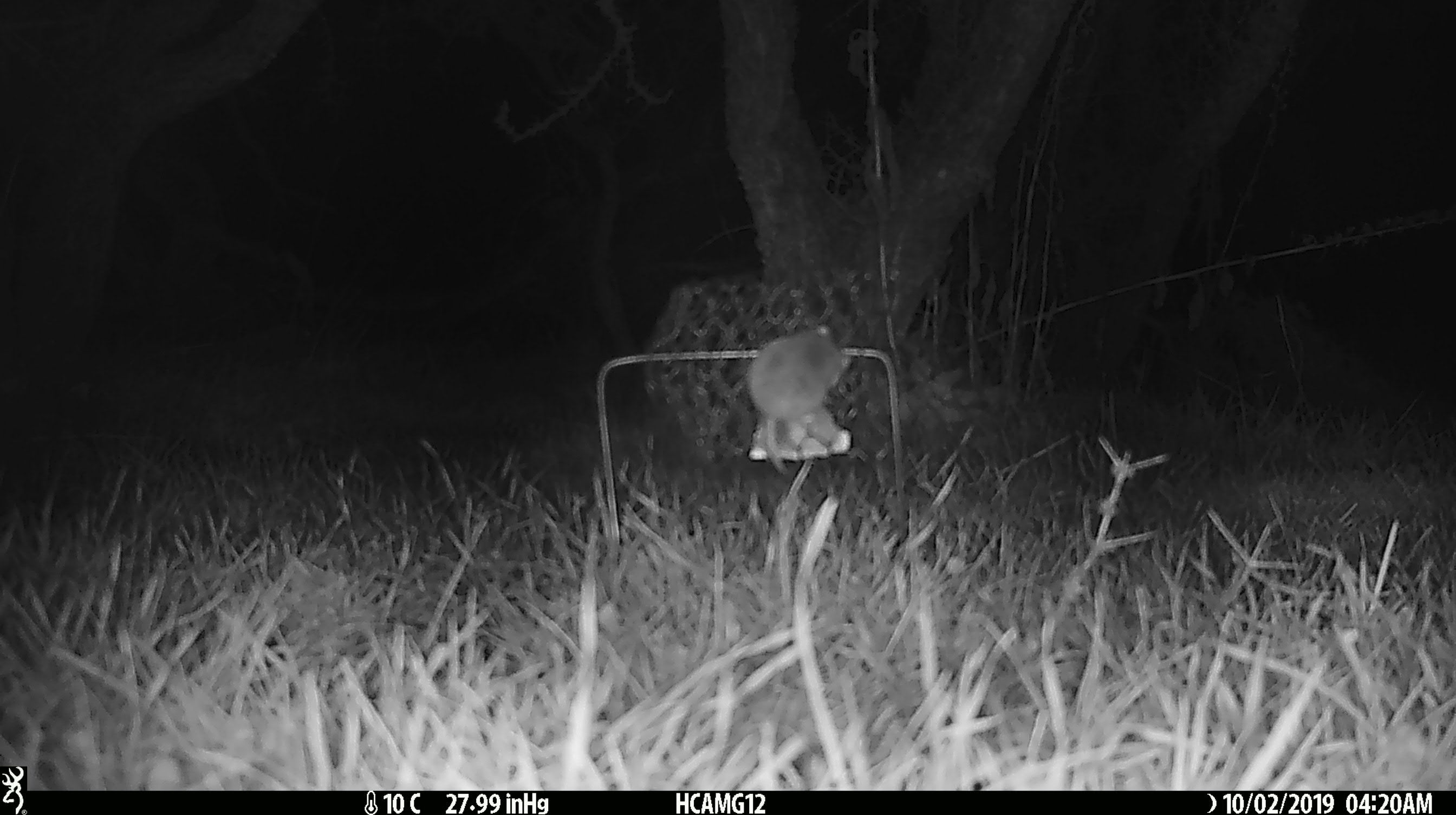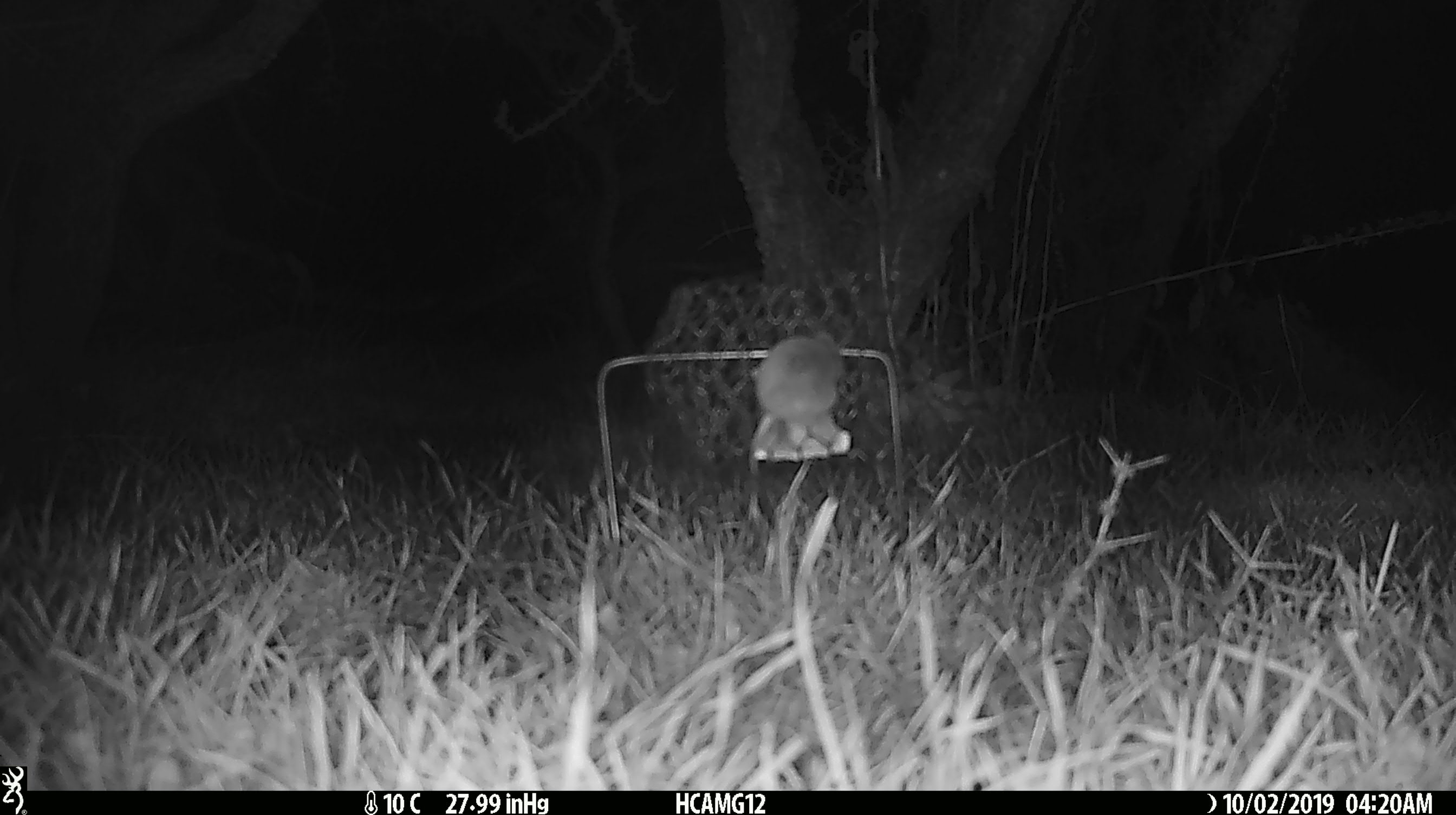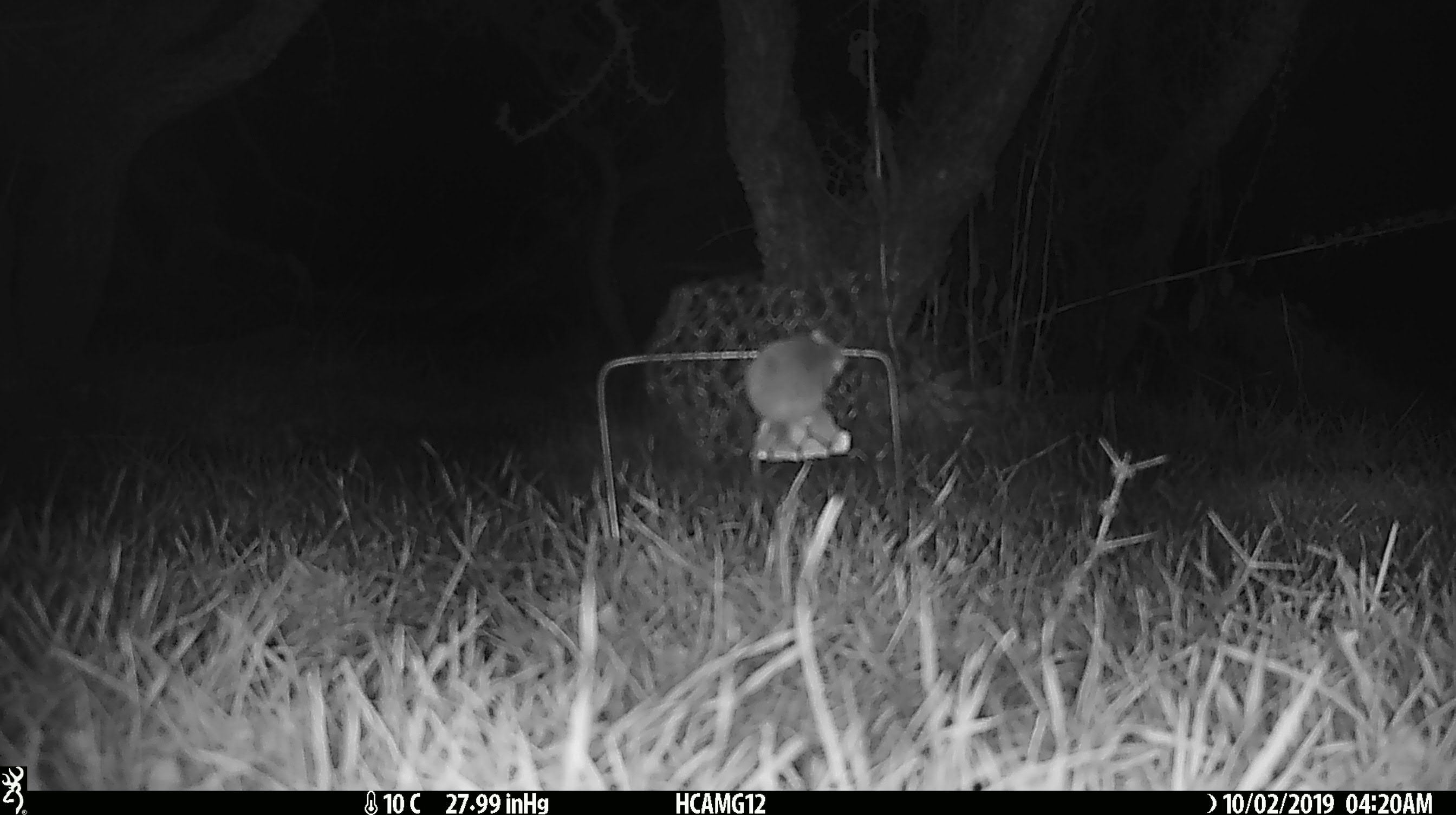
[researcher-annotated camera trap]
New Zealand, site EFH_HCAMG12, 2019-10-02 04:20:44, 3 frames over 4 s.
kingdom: Animalia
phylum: Chordata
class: Mammalia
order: Rodentia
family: Muridae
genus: Mus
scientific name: Mus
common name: mouse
Mouse (Mus).